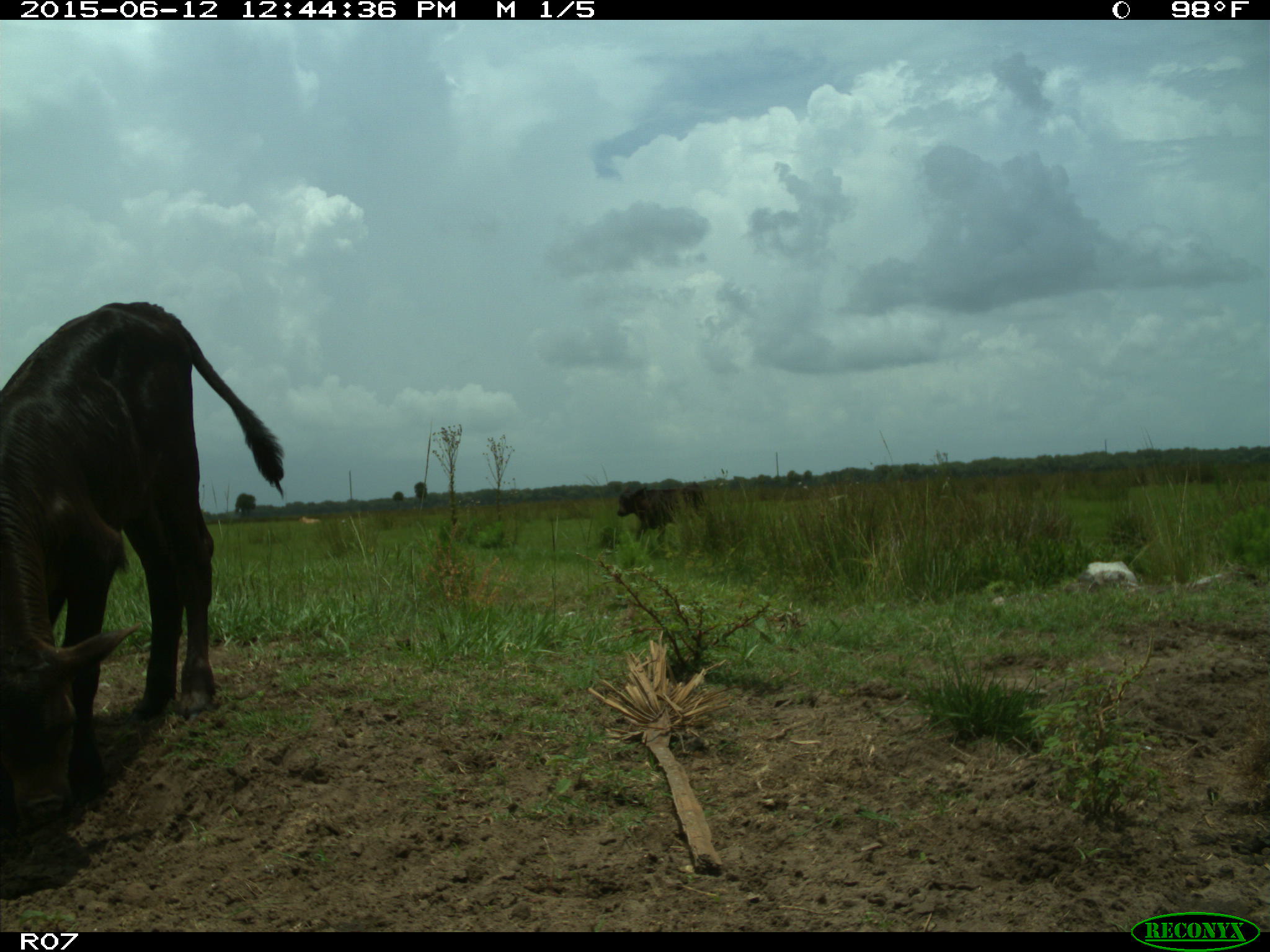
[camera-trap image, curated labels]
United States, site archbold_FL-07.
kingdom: Animalia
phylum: Chordata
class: Mammalia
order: Artiodactyla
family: Bovidae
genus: Bos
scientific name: Bos taurus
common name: domestic cow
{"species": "Bos taurus (domestic cow)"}